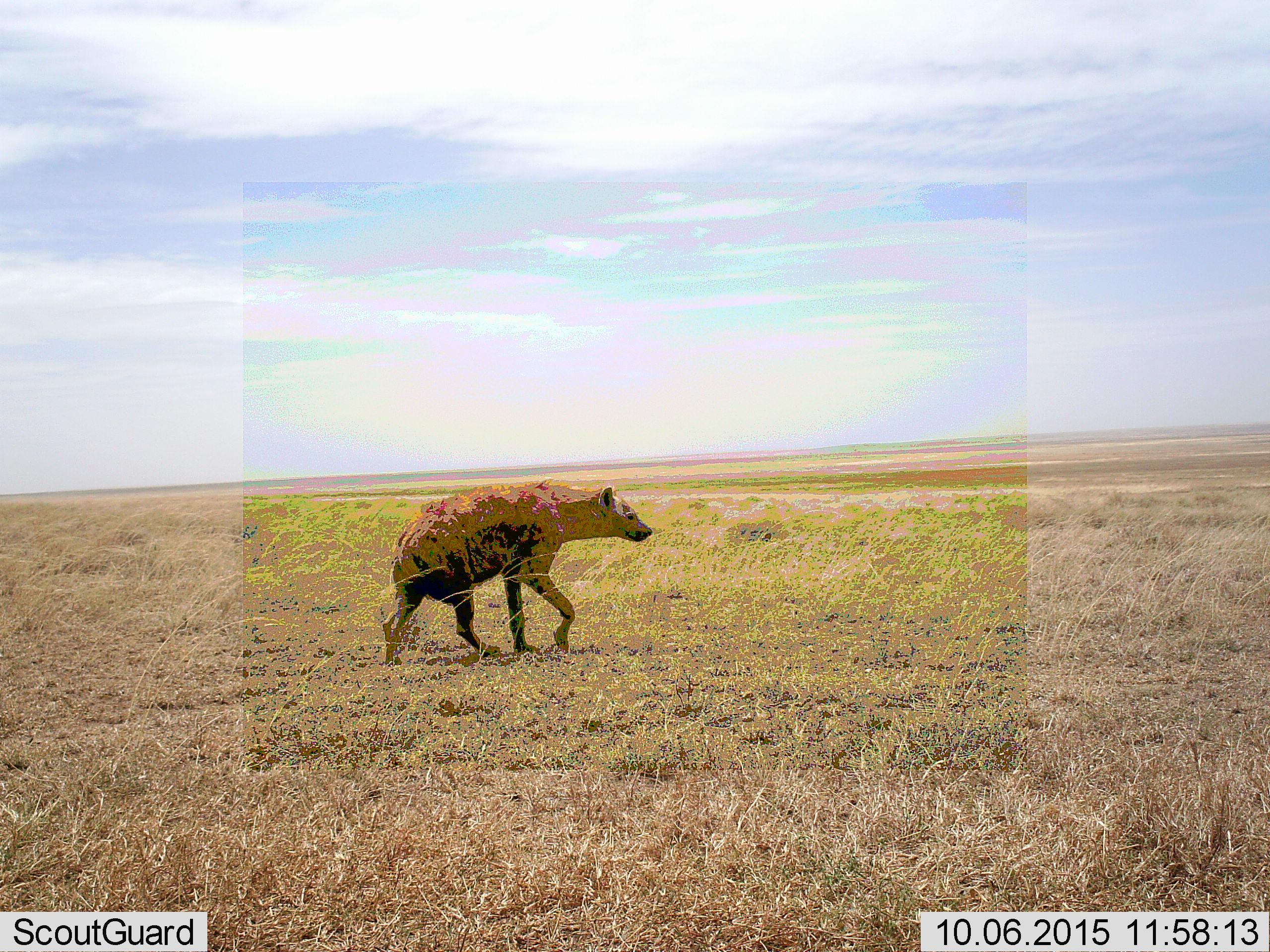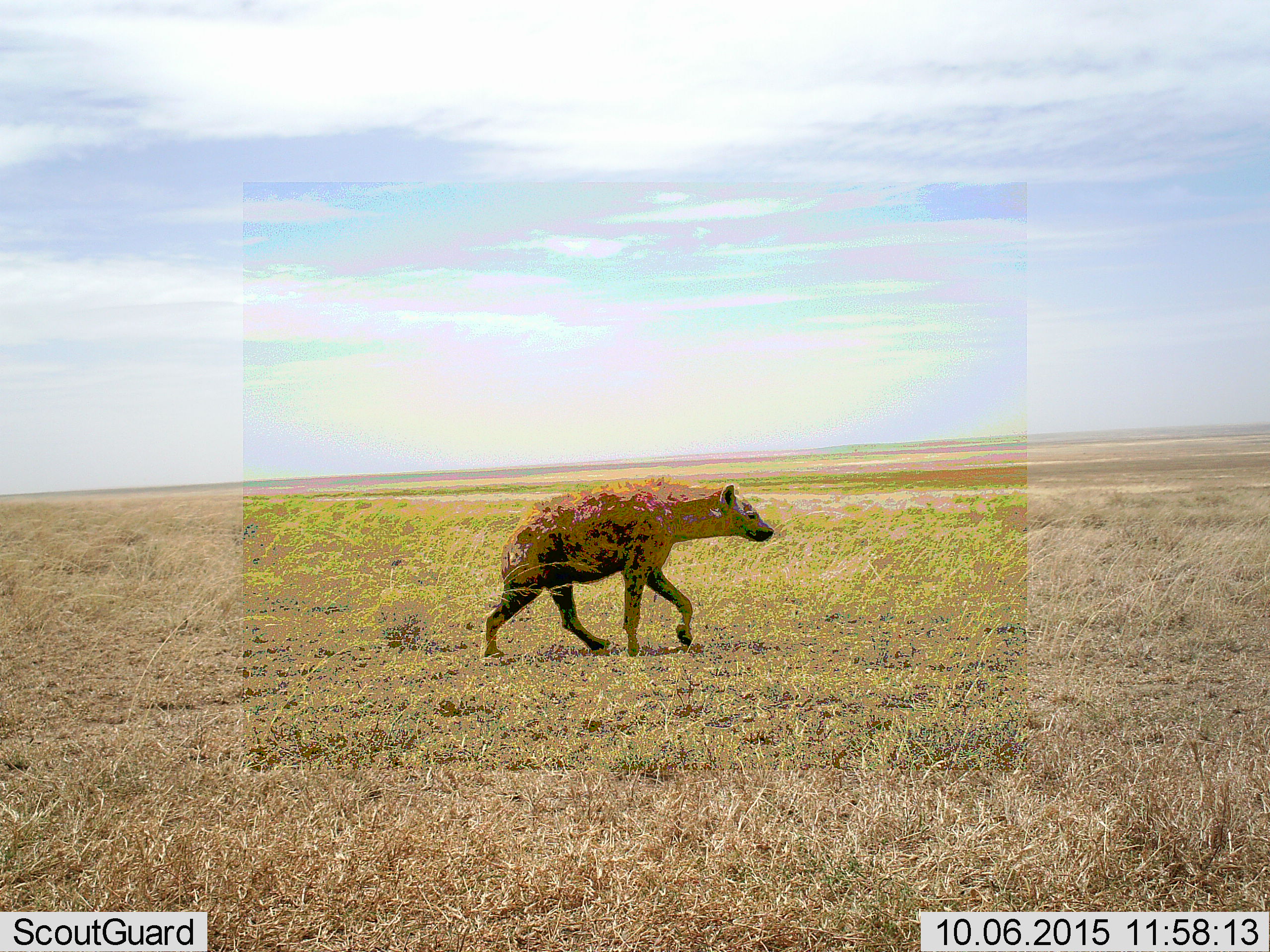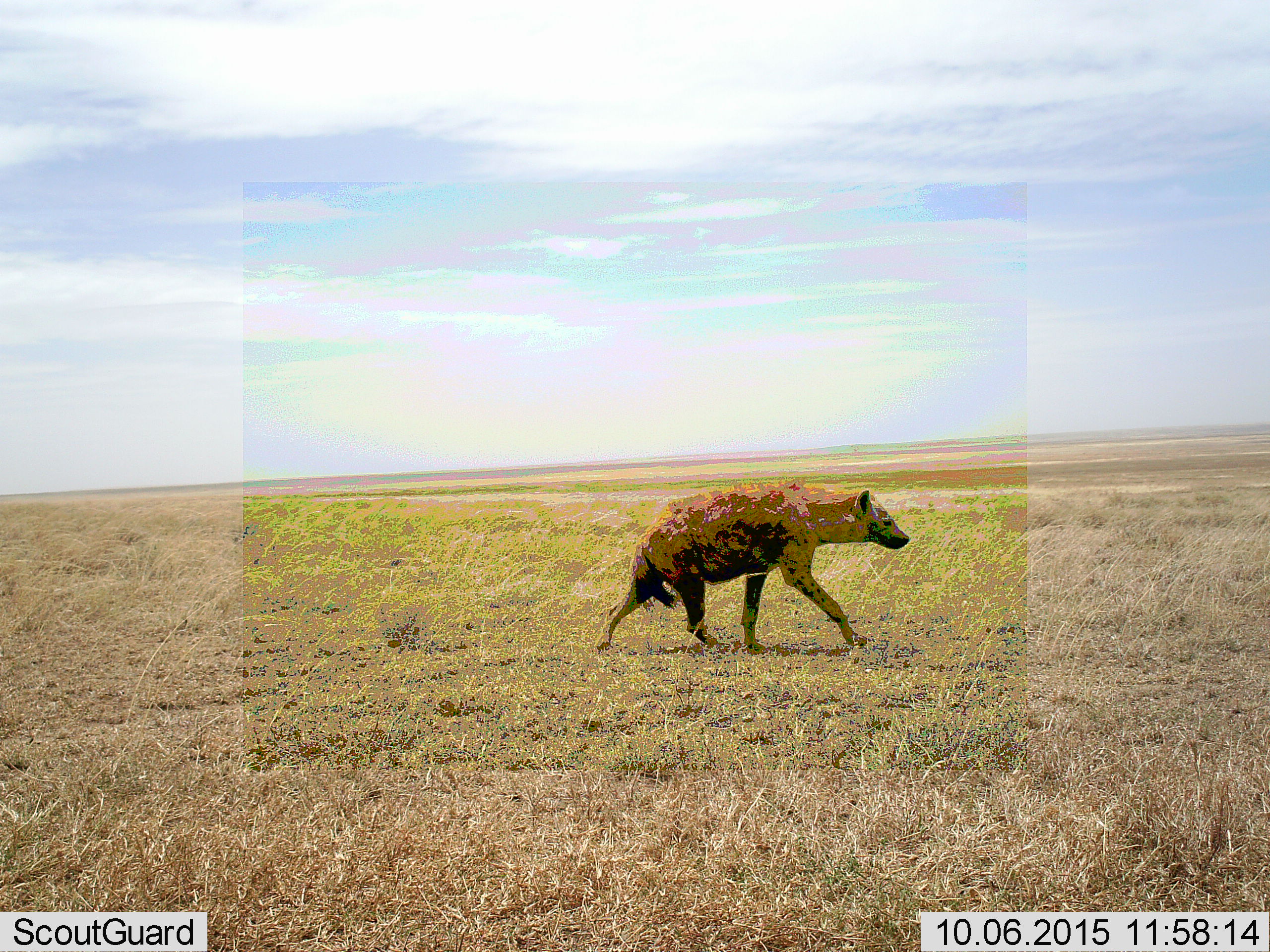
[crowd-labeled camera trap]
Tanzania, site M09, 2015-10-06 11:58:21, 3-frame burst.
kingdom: Animalia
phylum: Chordata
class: Mammalia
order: Carnivora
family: Hyaenidae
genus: Crocuta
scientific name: Crocuta crocuta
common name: spotted hyena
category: hyenaspotted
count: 1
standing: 11%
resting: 0%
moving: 89%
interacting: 0%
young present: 0%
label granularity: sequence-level